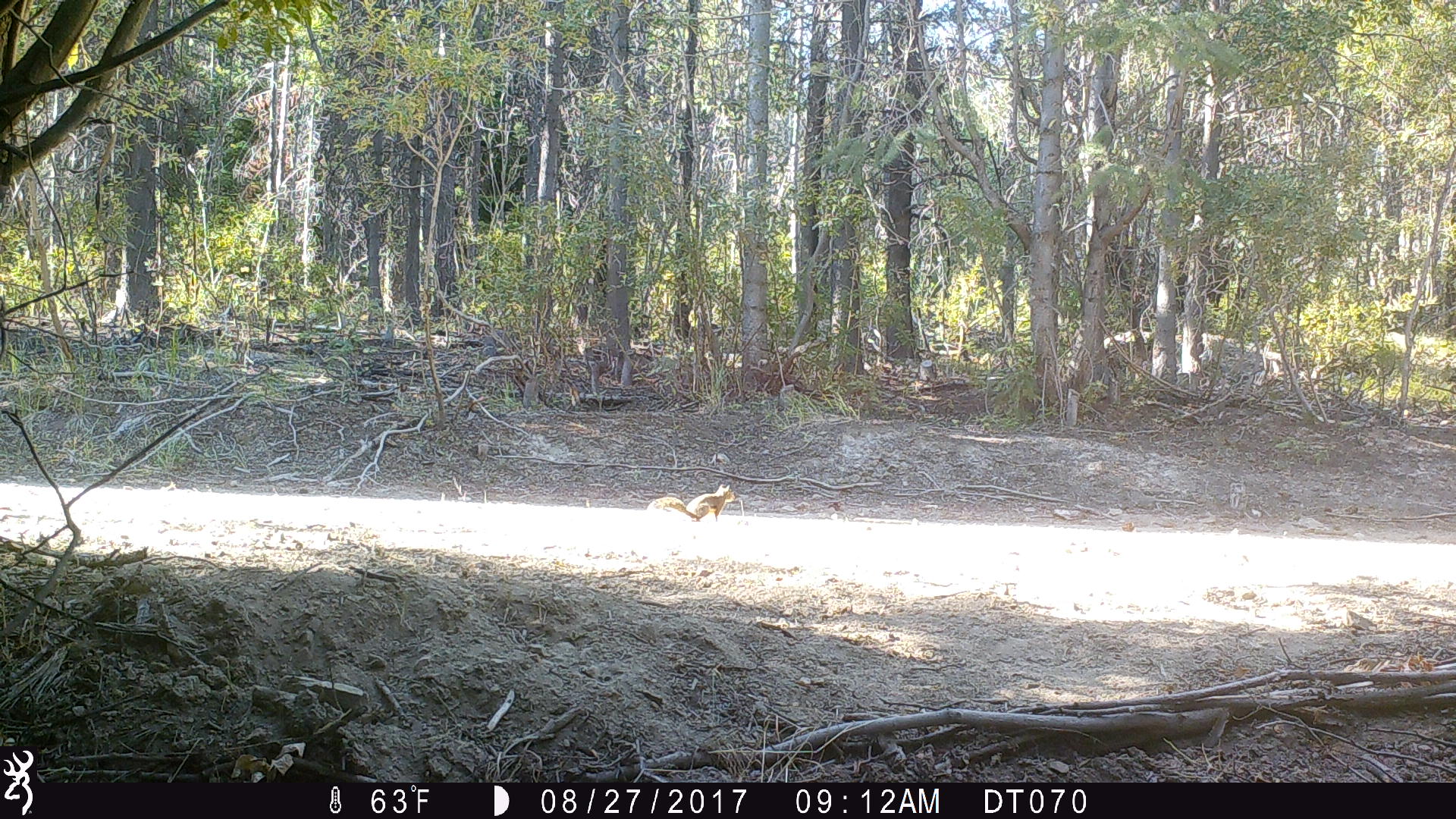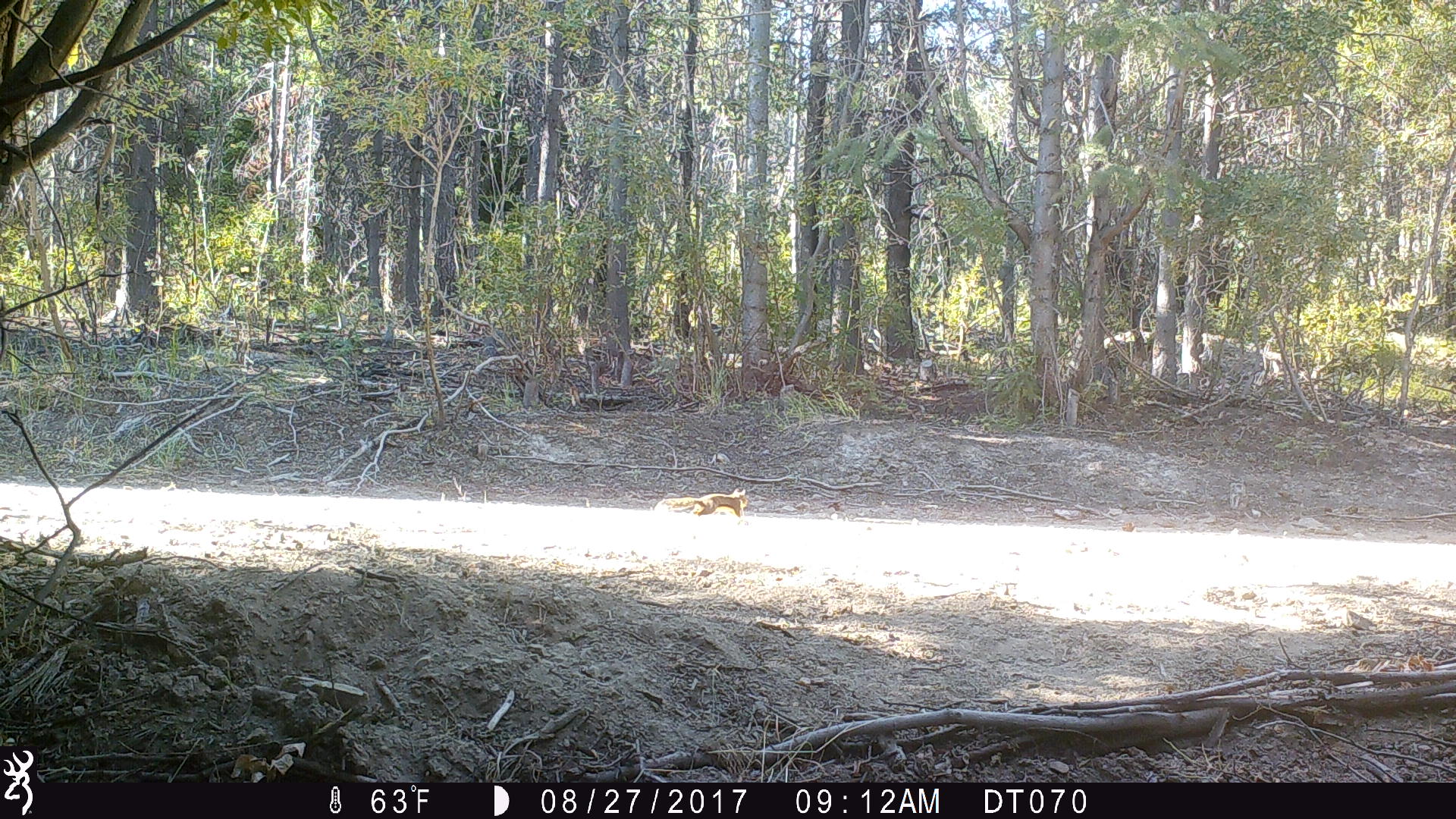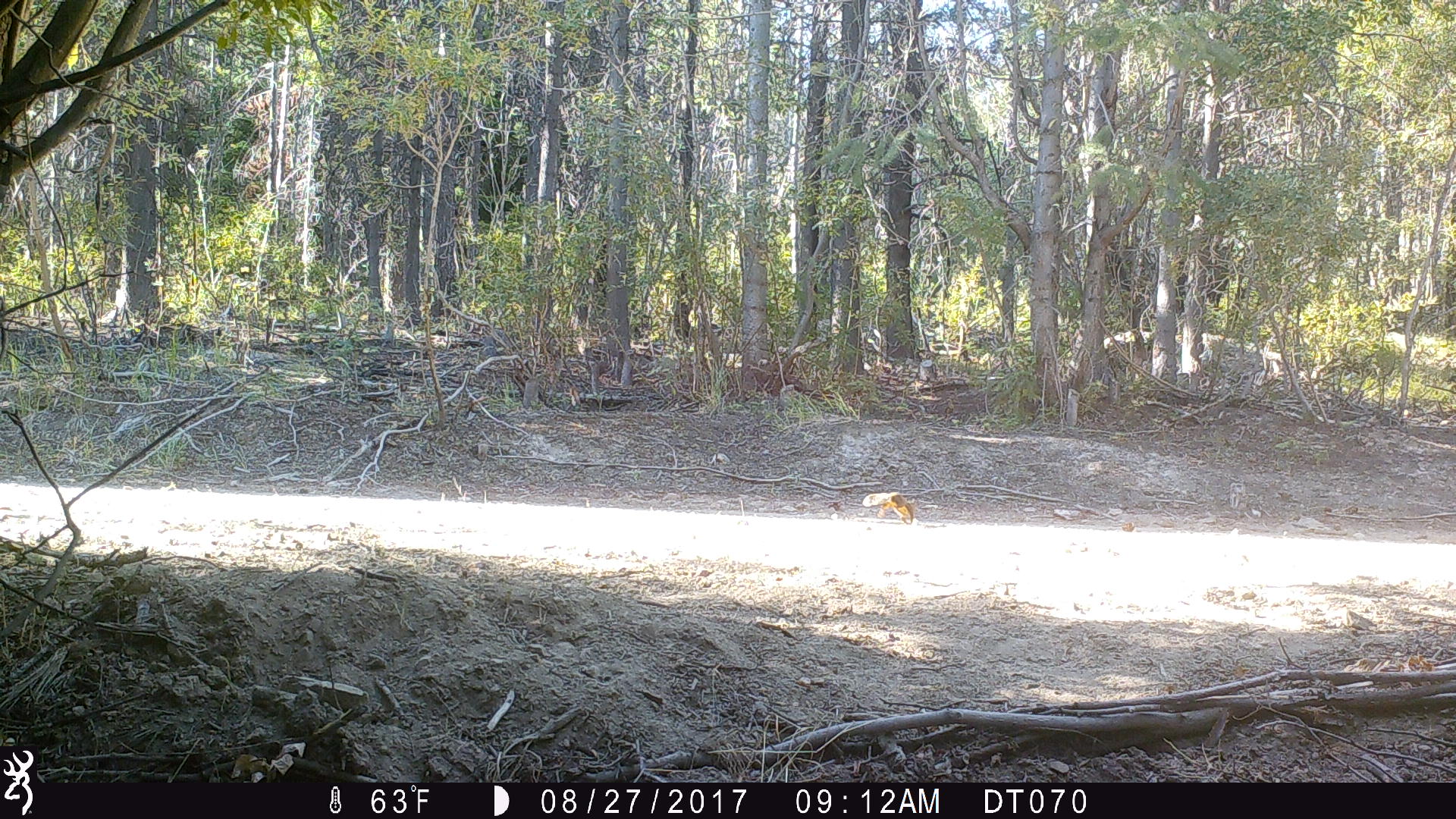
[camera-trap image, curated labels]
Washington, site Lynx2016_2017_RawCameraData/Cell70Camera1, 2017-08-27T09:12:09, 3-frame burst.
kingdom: Animalia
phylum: Chordata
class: Mammalia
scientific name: Mammalia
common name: small mammal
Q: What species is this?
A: Small mammal (Mammalia).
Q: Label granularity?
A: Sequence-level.